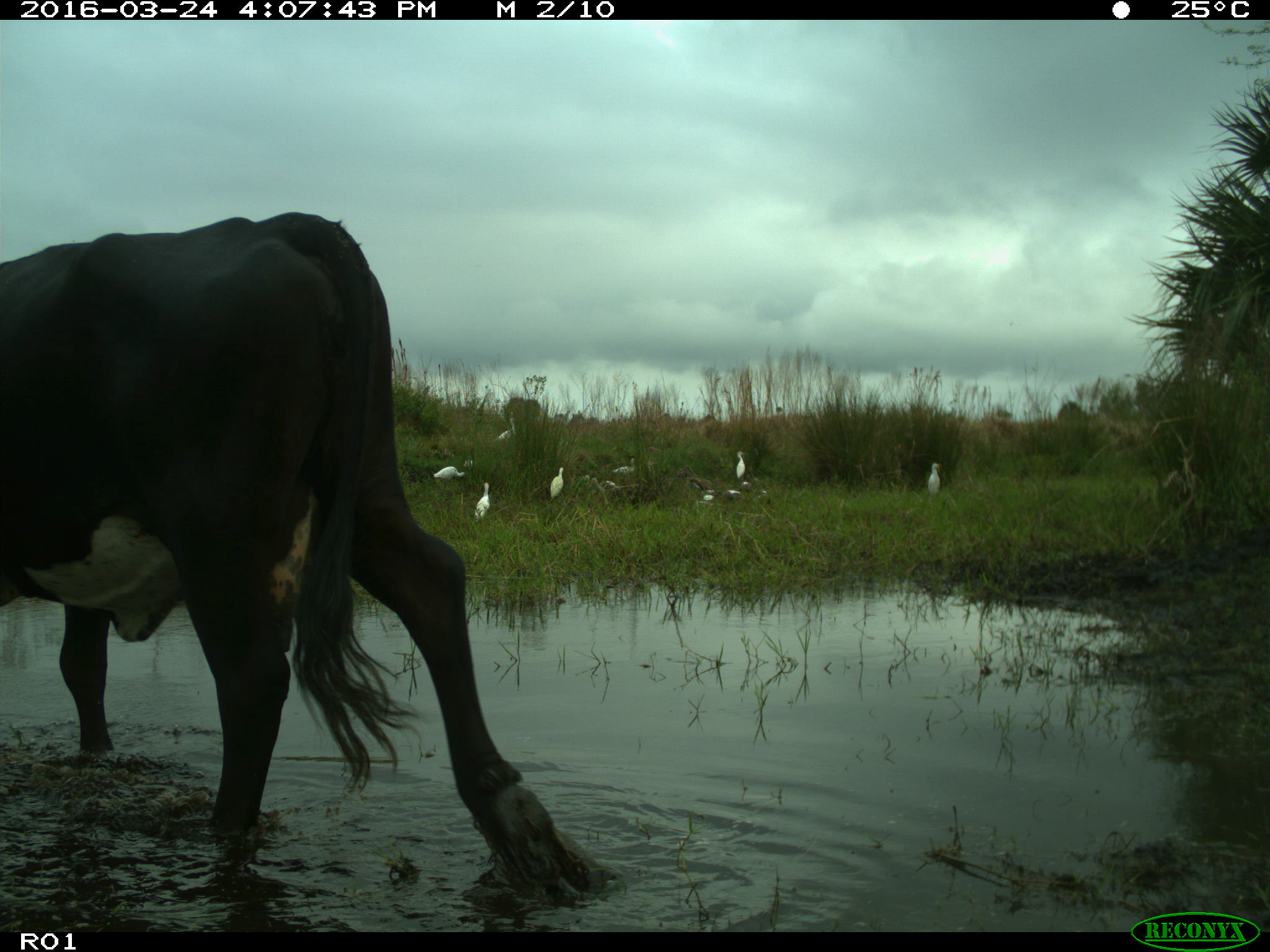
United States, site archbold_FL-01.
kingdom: Animalia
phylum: Chordata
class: Mammalia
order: Artiodactyla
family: Bovidae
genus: Bos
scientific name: Bos taurus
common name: domestic cow